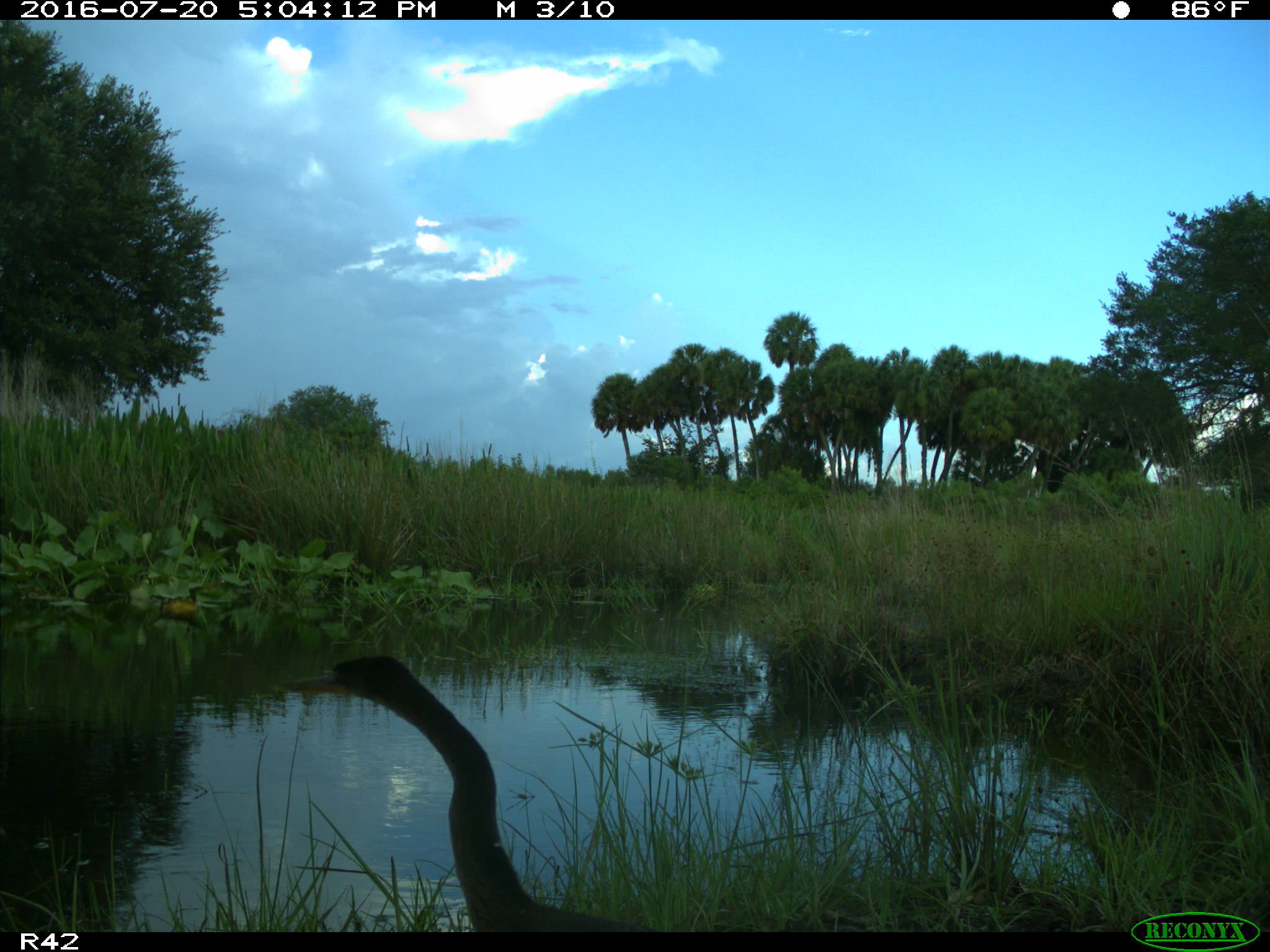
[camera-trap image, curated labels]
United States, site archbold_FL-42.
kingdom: Animalia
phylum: Chordata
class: Aves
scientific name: Aves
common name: birds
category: unidentified bird